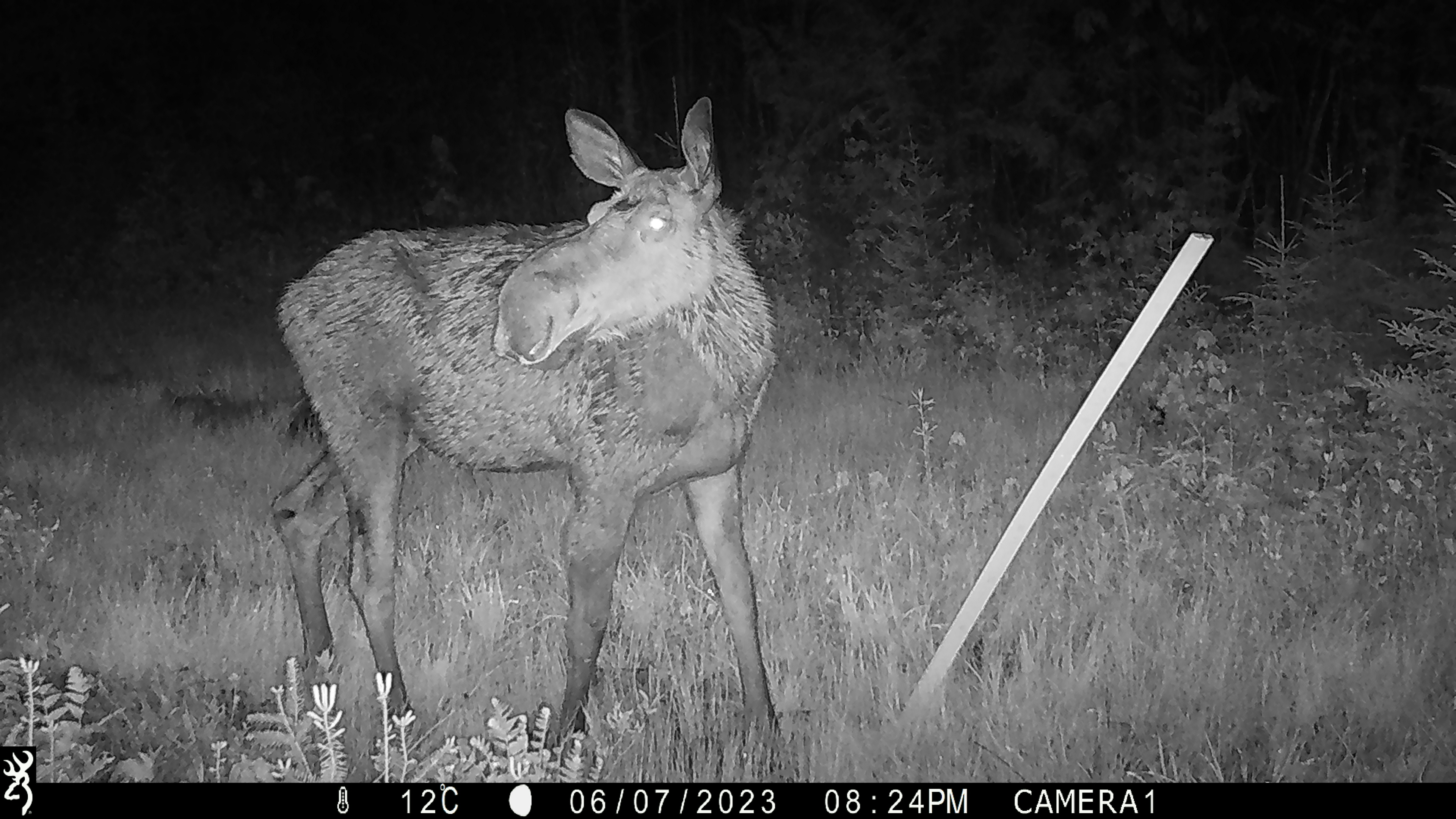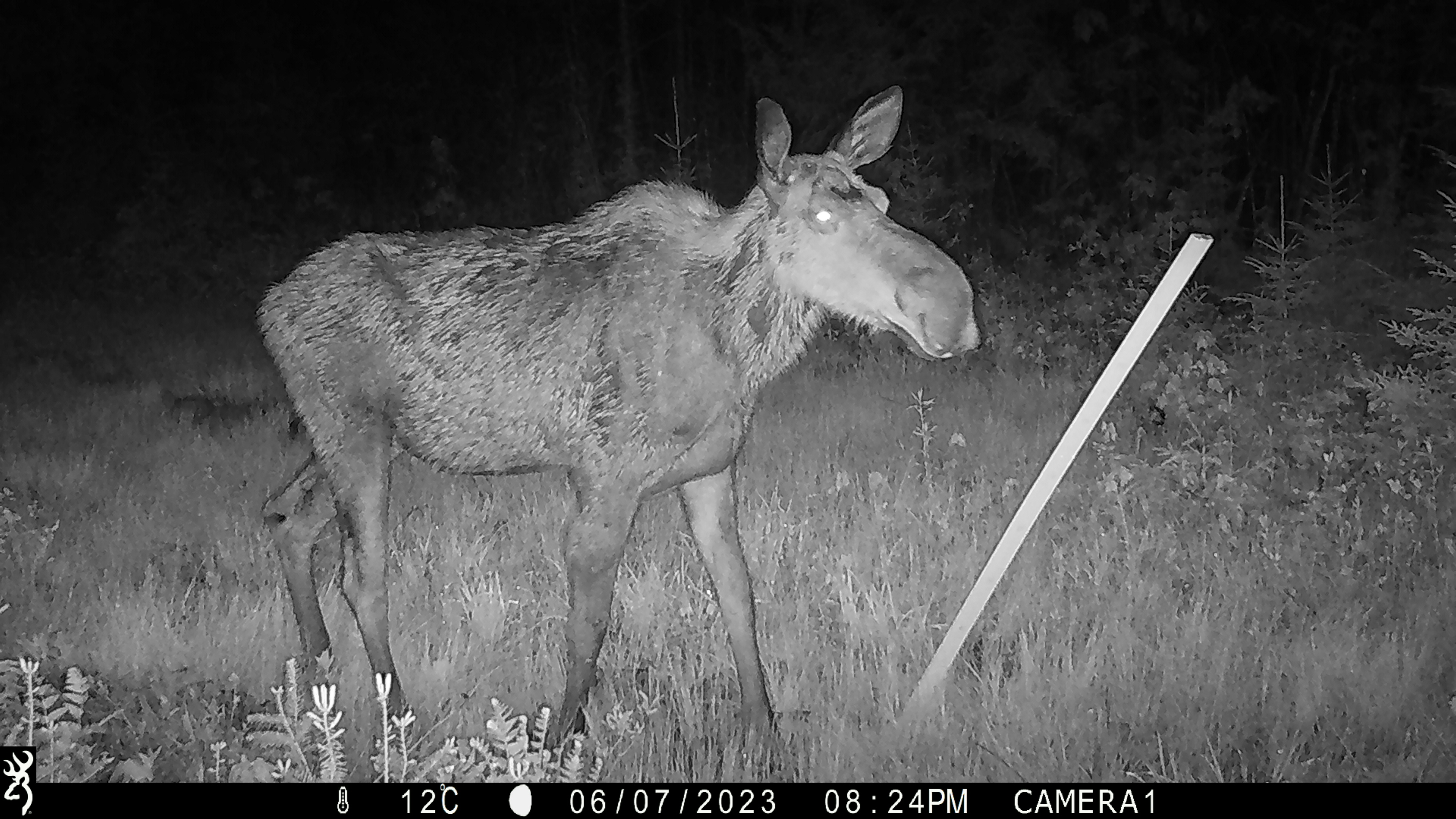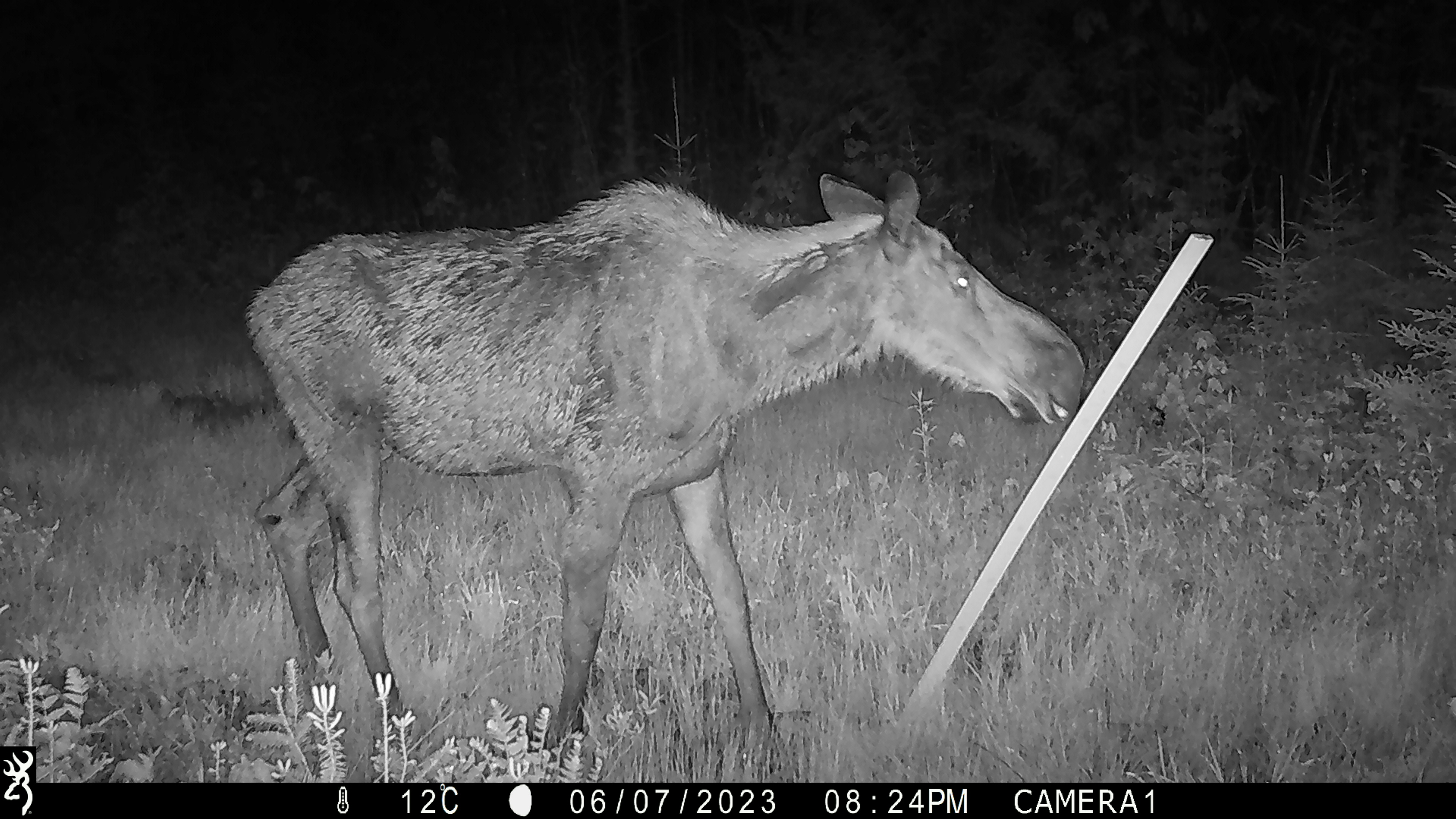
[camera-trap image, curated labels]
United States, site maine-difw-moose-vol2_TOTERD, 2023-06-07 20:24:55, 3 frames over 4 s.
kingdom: Animalia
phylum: Chordata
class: Mammalia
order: Artiodactyla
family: Cervidae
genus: Alces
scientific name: Alces alces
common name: moose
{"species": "moose (Alces alces)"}